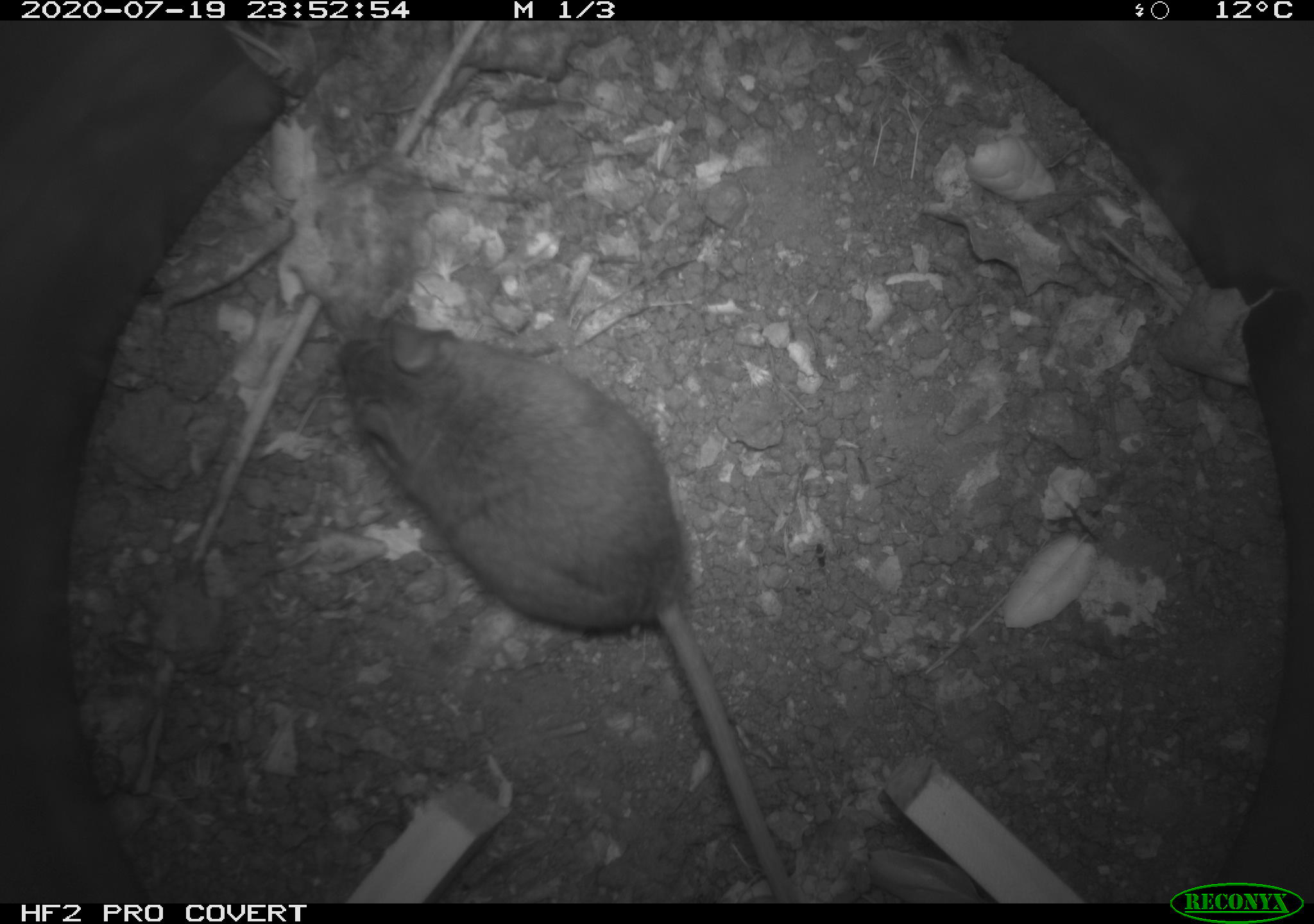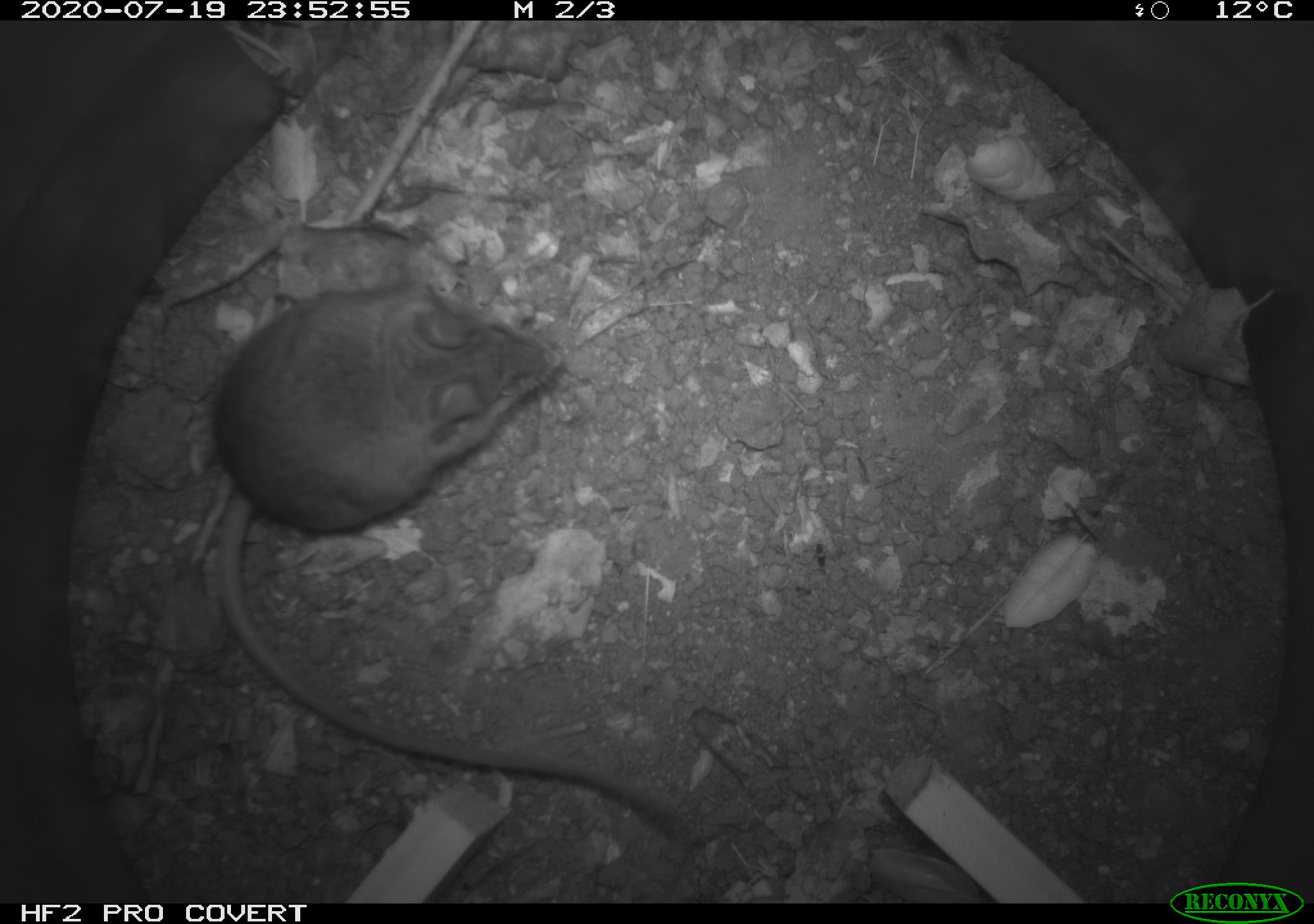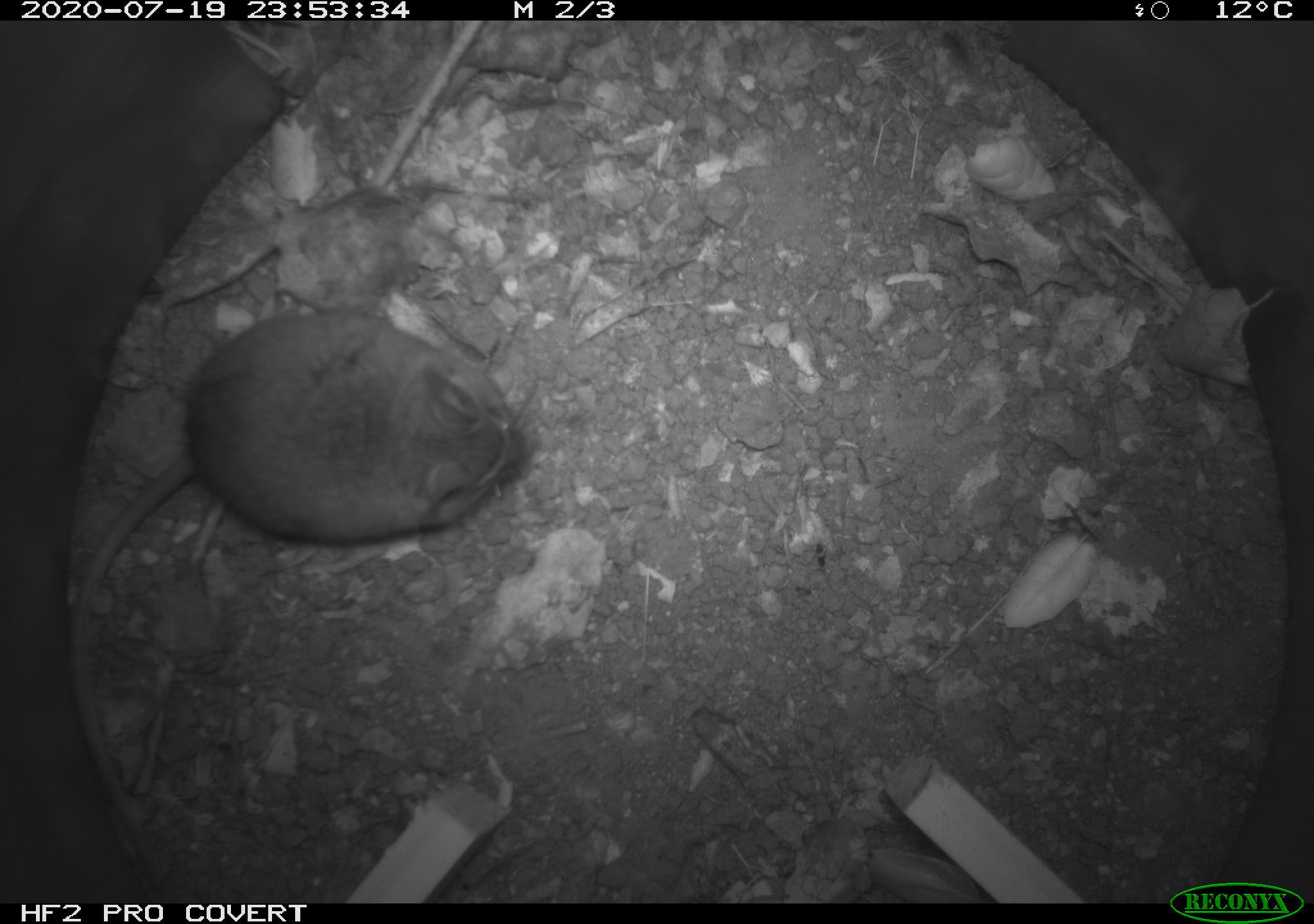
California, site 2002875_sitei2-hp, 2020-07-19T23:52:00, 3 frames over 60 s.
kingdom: Animalia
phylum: Chordata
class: Mammalia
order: Rodentia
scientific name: Rodentia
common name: rodent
Rodent (Rodentia).